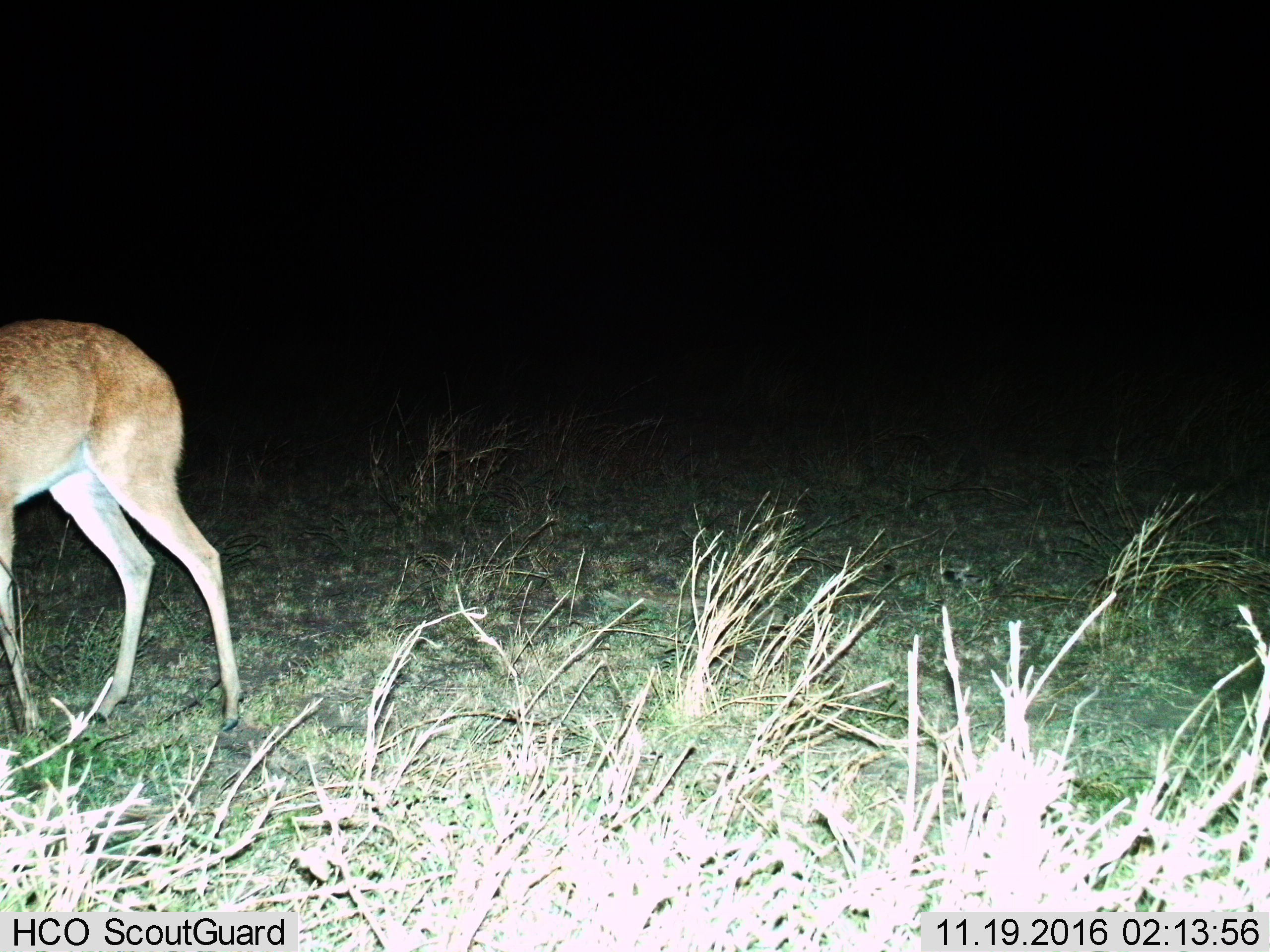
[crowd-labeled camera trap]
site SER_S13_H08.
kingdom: Animalia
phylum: Chordata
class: Mammalia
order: Artiodactyla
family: Bovidae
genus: Aepyceros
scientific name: Aepyceros melampus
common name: impala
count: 1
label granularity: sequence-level